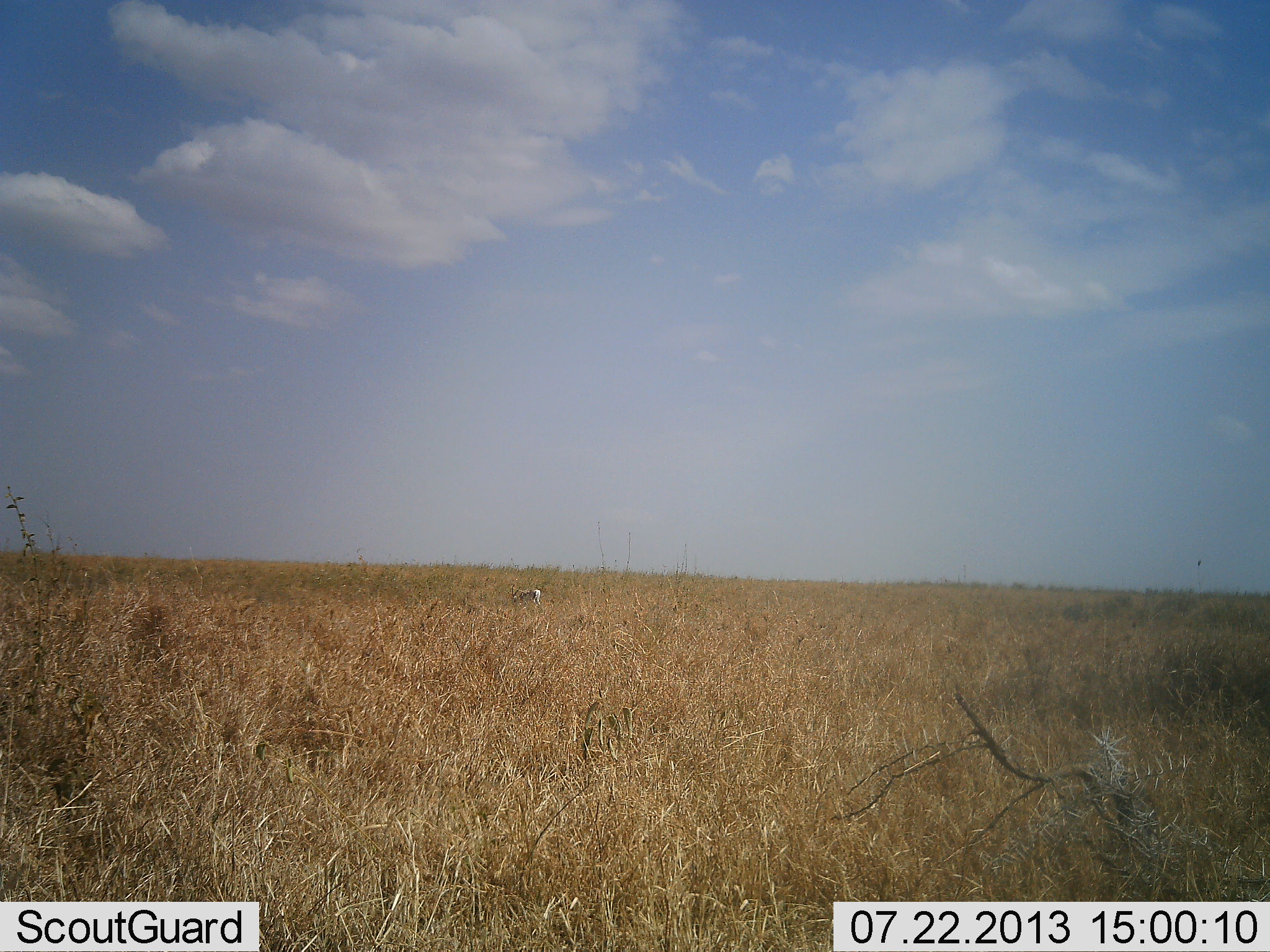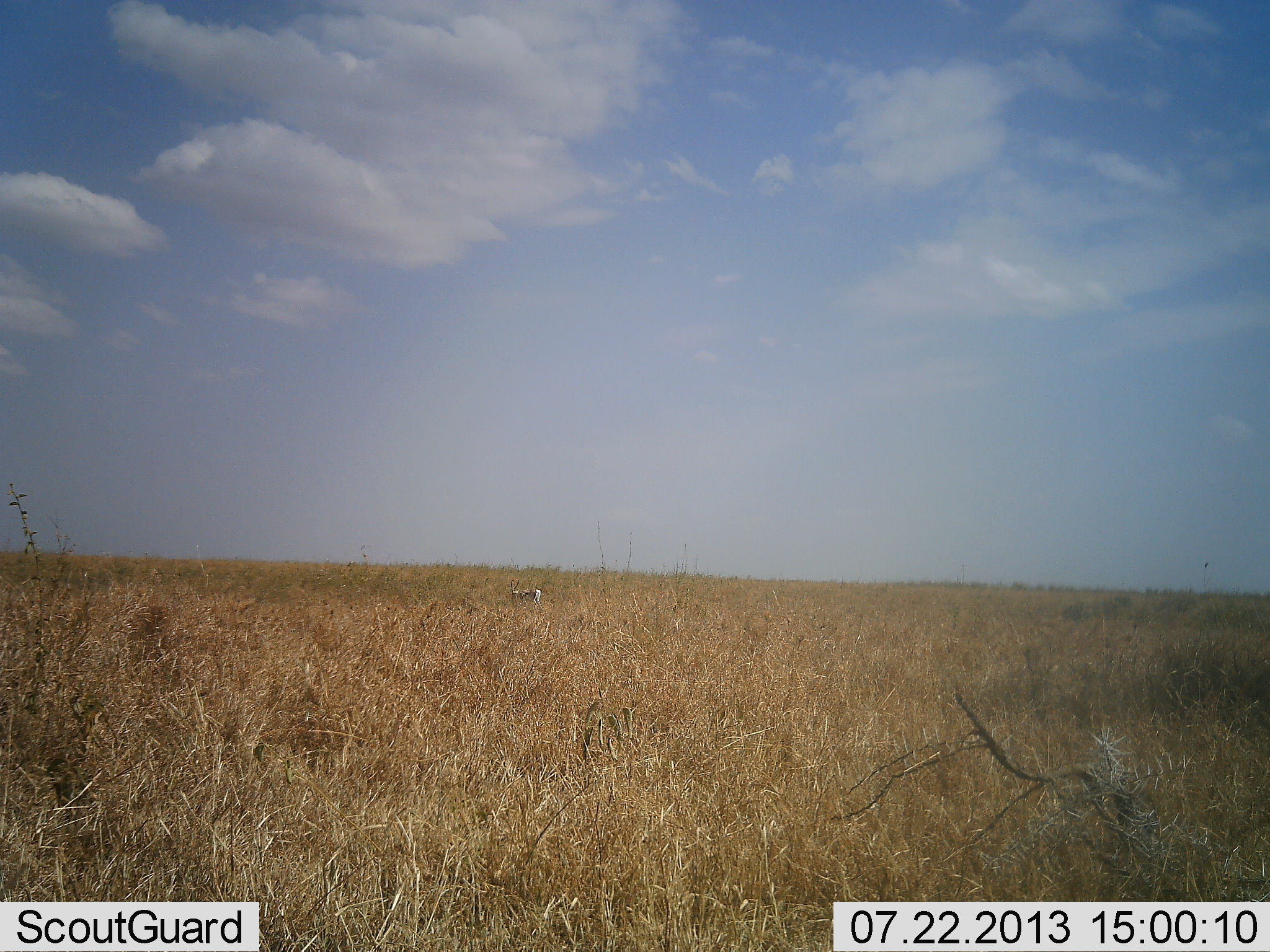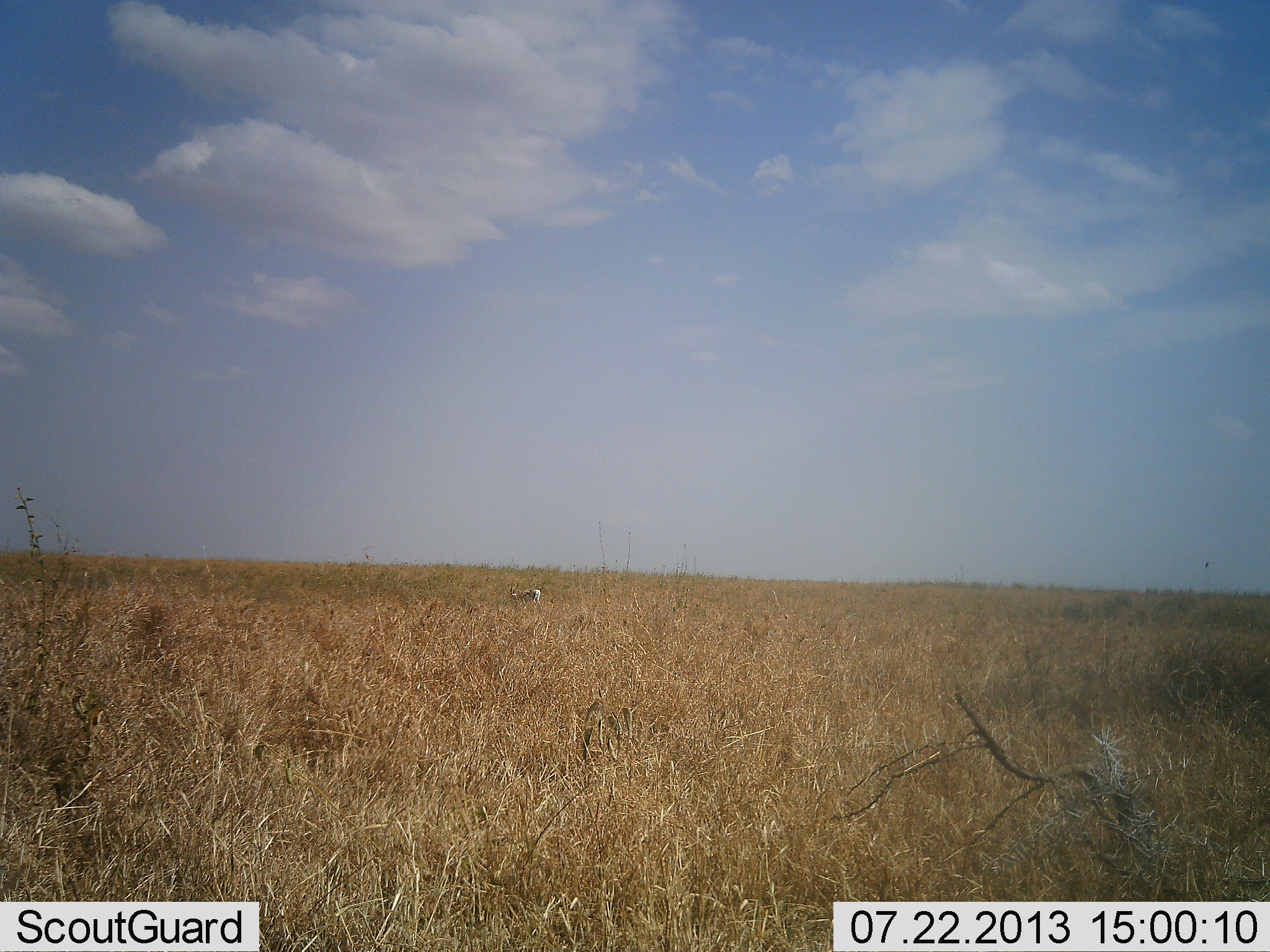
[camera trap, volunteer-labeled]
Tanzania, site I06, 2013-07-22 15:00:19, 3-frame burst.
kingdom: Animalia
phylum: Chordata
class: Mammalia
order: Artiodactyla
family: Bovidae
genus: Eudorcas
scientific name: Eudorcas thomsonii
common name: thomson's gazelle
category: gazellethomsons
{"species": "gazellethomsons (thomson's gazelle) (Eudorcas thomsonii)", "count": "1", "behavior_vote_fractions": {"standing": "40%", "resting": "0%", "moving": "0%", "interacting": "0%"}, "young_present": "0%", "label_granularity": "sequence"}